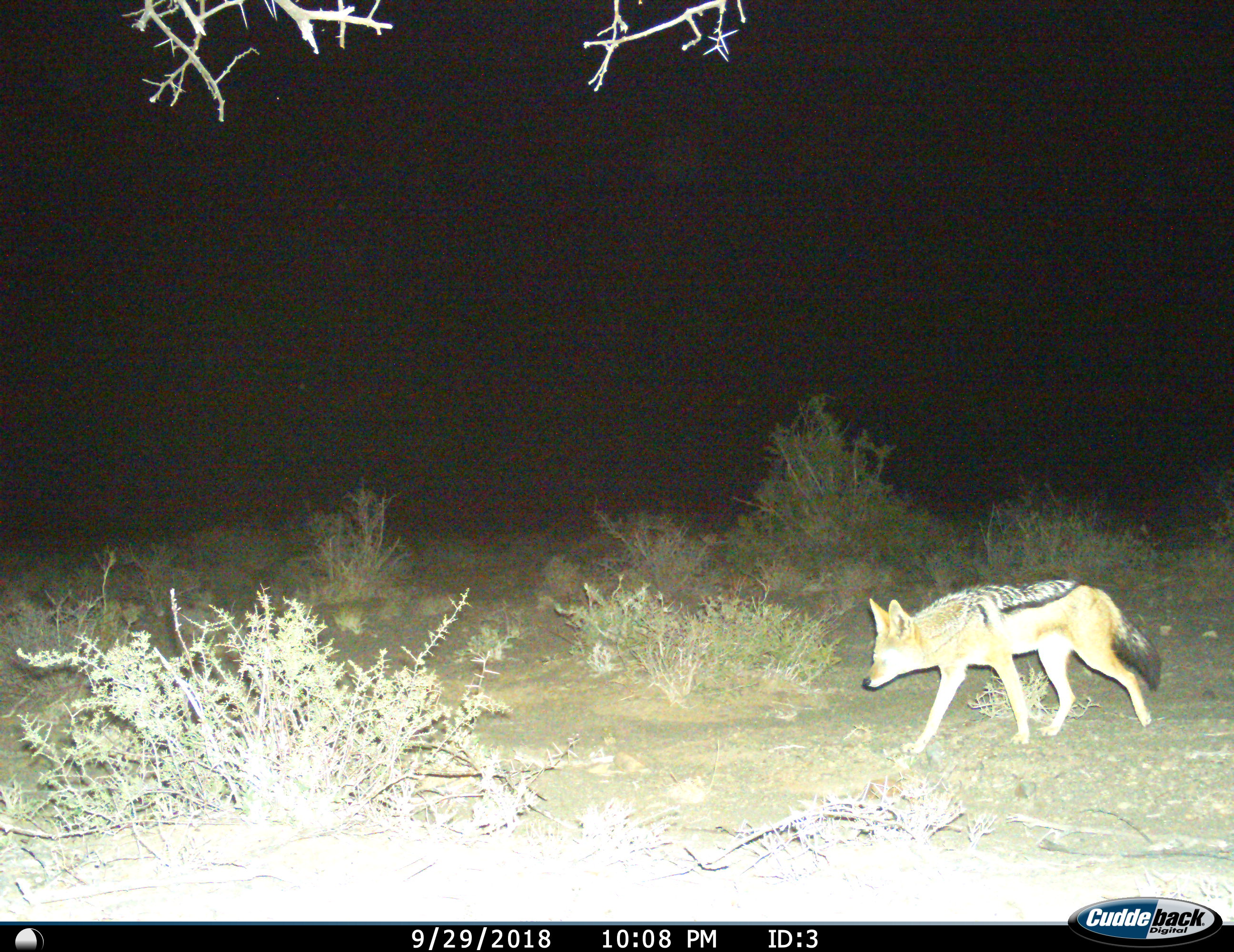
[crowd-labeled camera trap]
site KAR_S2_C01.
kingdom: Animalia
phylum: Chordata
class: Mammalia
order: Carnivora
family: Canidae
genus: Lupulella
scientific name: Lupulella mesomelas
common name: black-backed jackal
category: jackalblackbacked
Jackalblackbacked (black-backed jackal) (Lupulella mesomelas), count 1. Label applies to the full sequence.